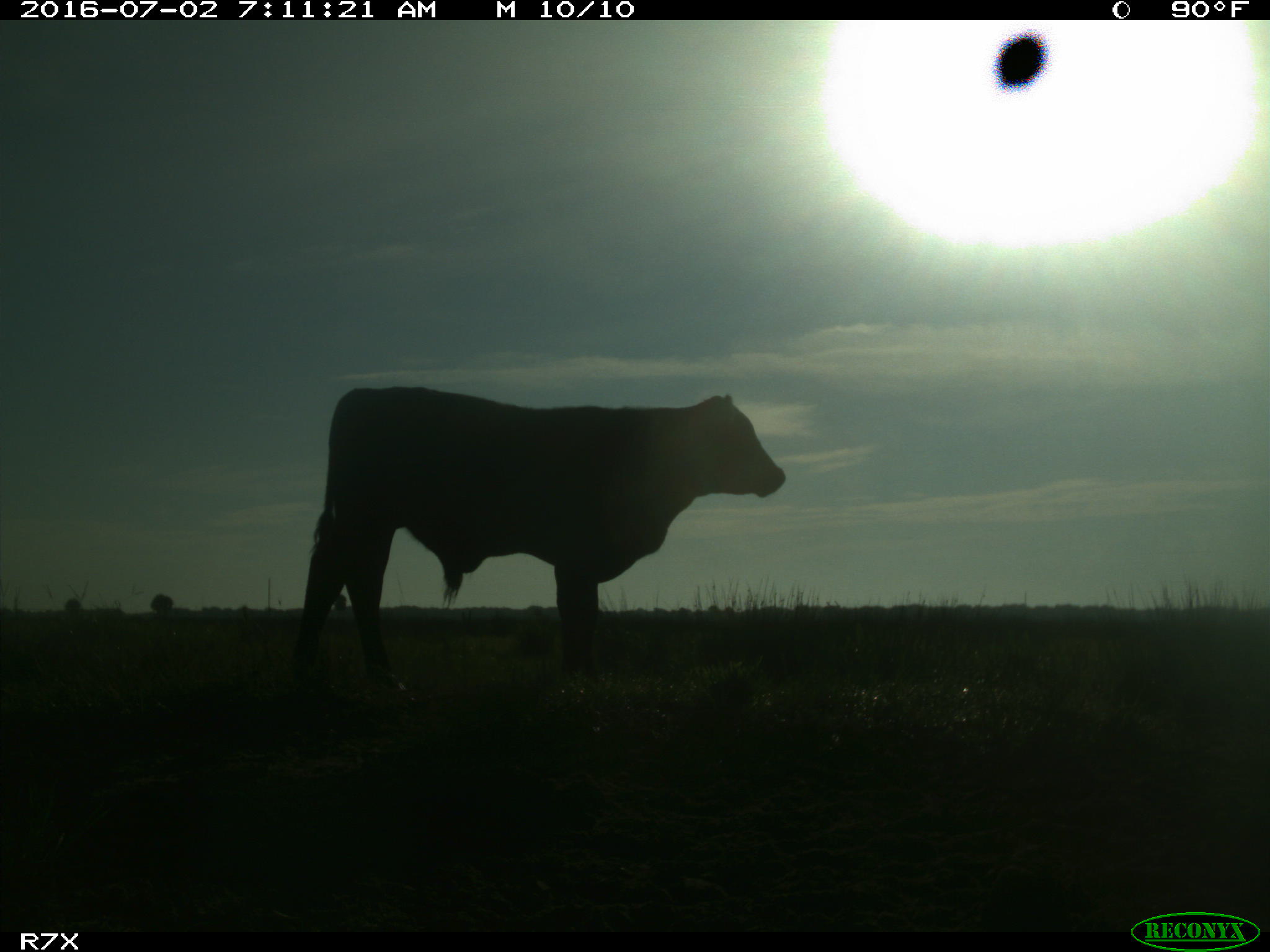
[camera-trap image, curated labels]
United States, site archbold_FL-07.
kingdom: Animalia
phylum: Chordata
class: Mammalia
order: Artiodactyla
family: Bovidae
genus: Bos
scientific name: Bos taurus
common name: domestic cow